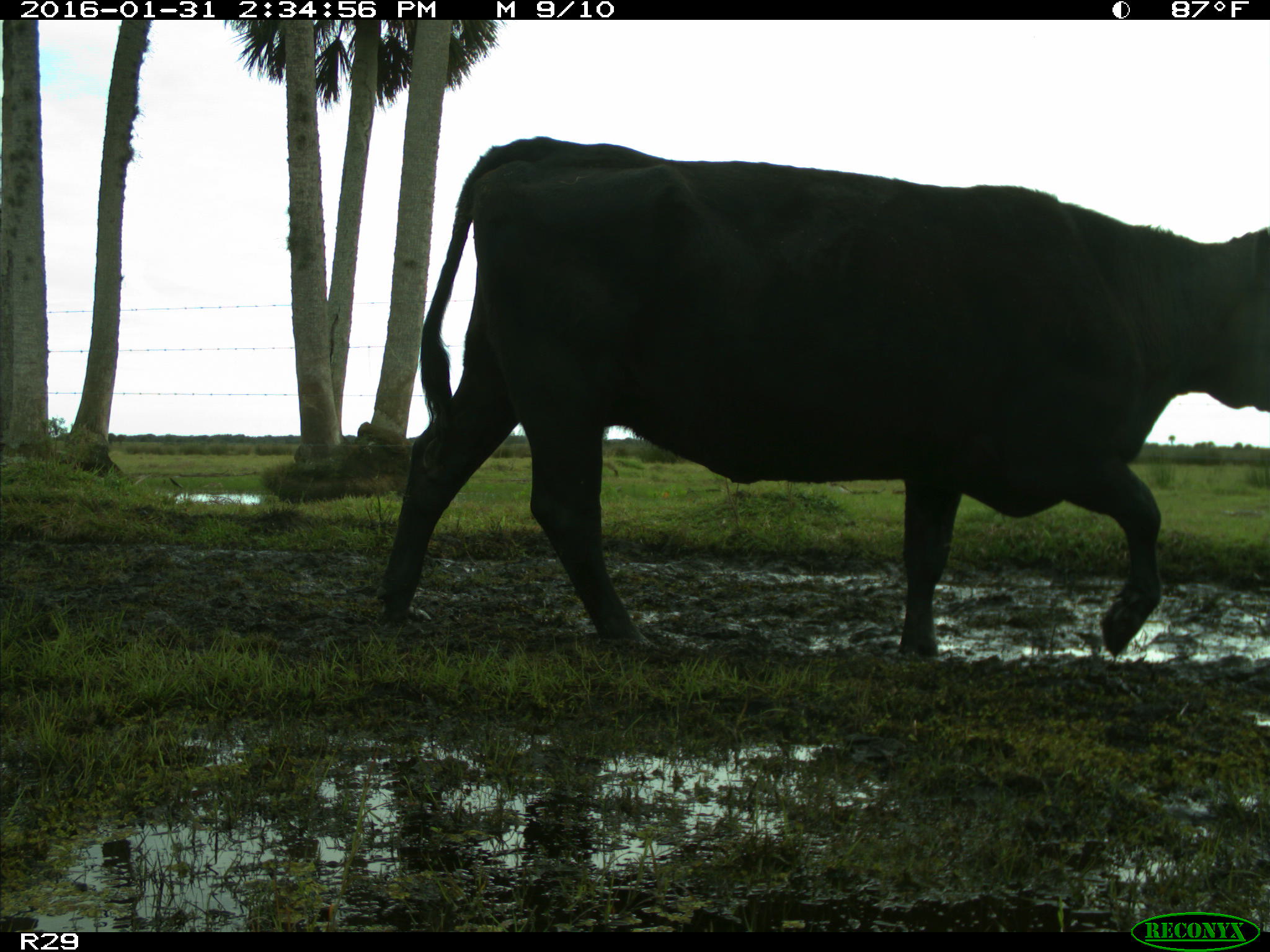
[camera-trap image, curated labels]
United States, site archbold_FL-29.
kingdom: Animalia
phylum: Chordata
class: Mammalia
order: Artiodactyla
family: Bovidae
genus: Bos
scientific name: Bos taurus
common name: domestic cow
Bos taurus (domestic cow).